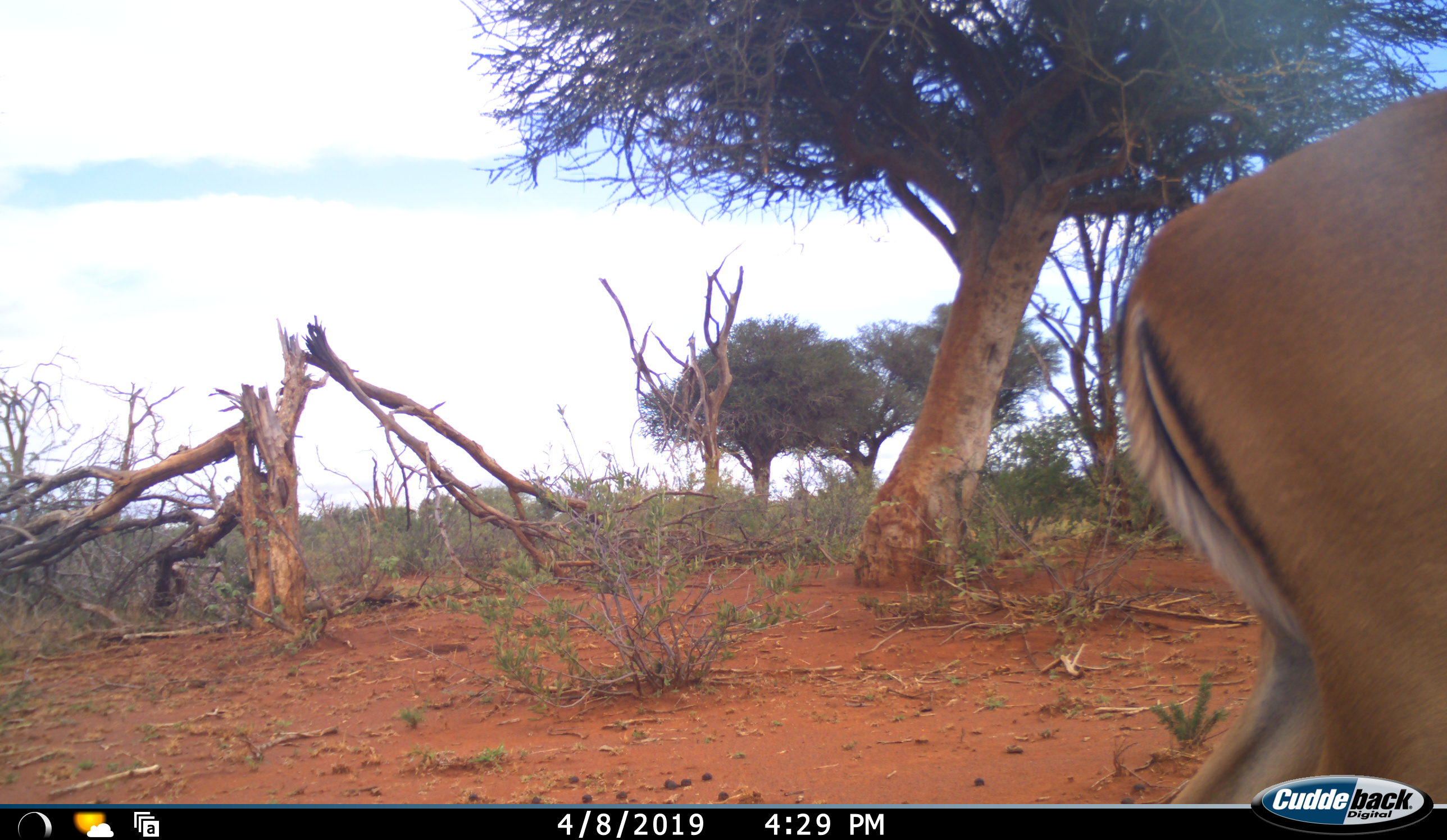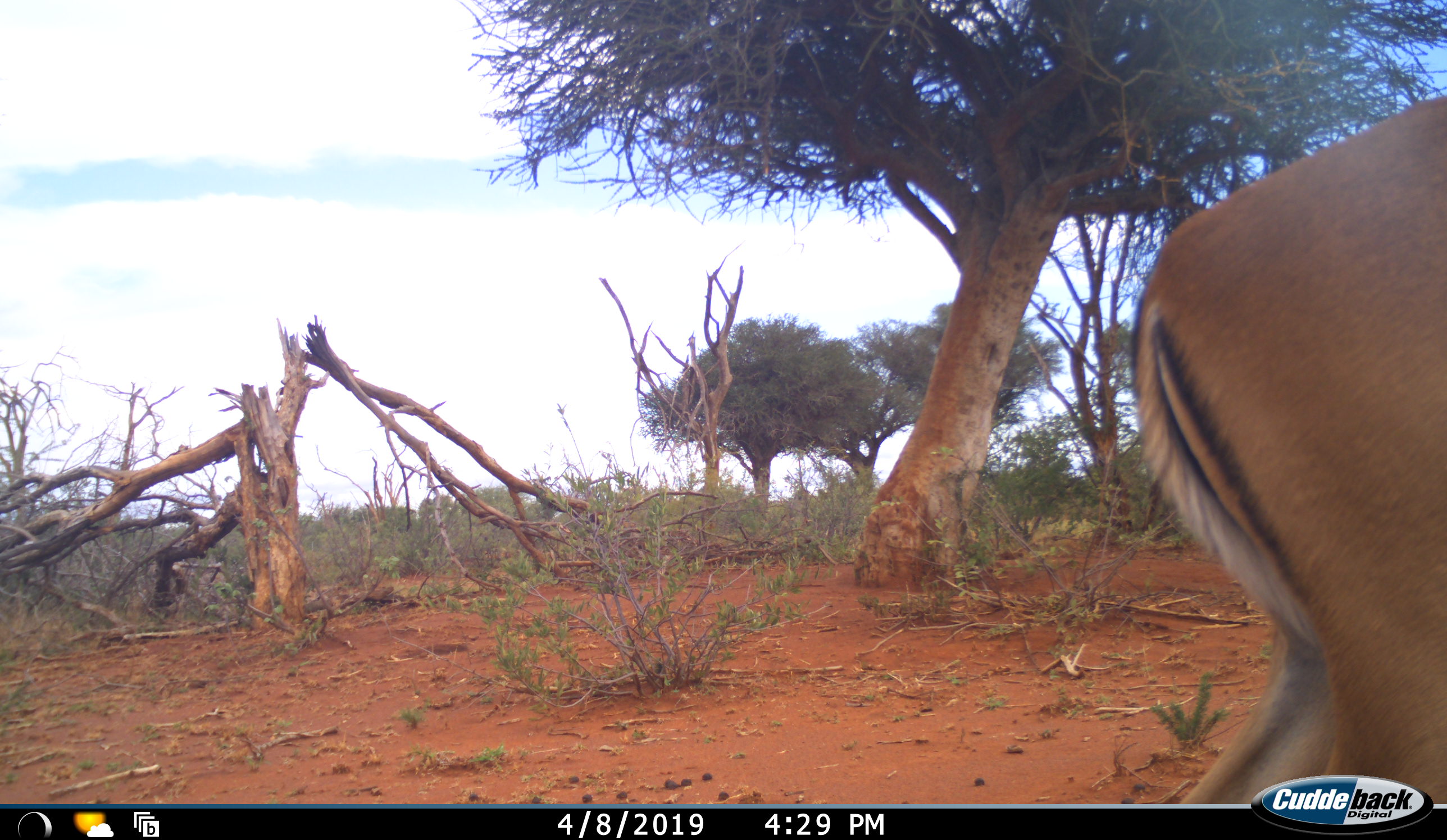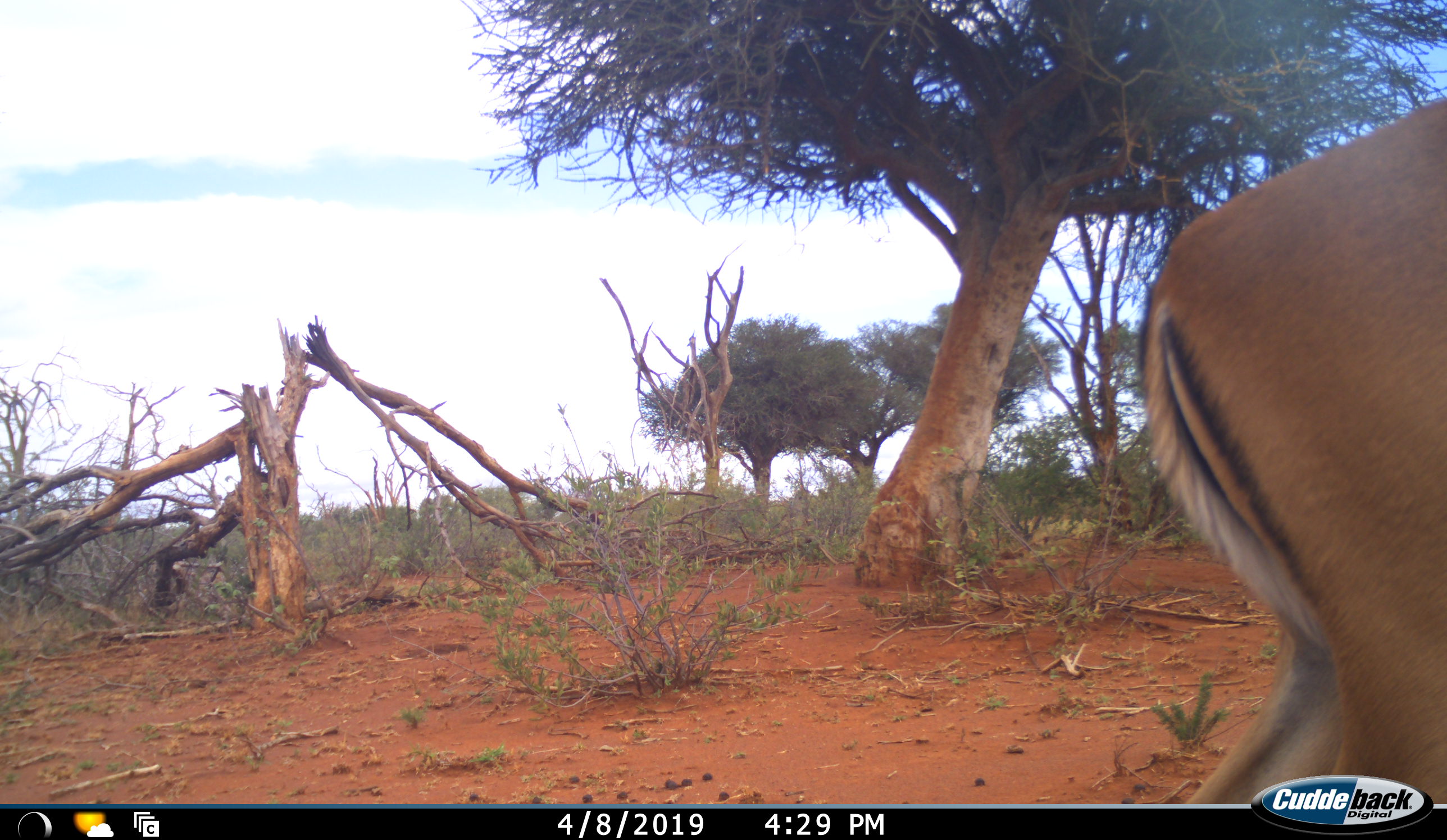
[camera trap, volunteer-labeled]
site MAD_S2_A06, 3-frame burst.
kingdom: Animalia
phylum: Chordata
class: Mammalia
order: Artiodactyla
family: Bovidae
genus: Aepyceros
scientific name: Aepyceros melampus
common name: impala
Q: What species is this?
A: Impala (Aepyceros melampus).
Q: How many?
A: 1.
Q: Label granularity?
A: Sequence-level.